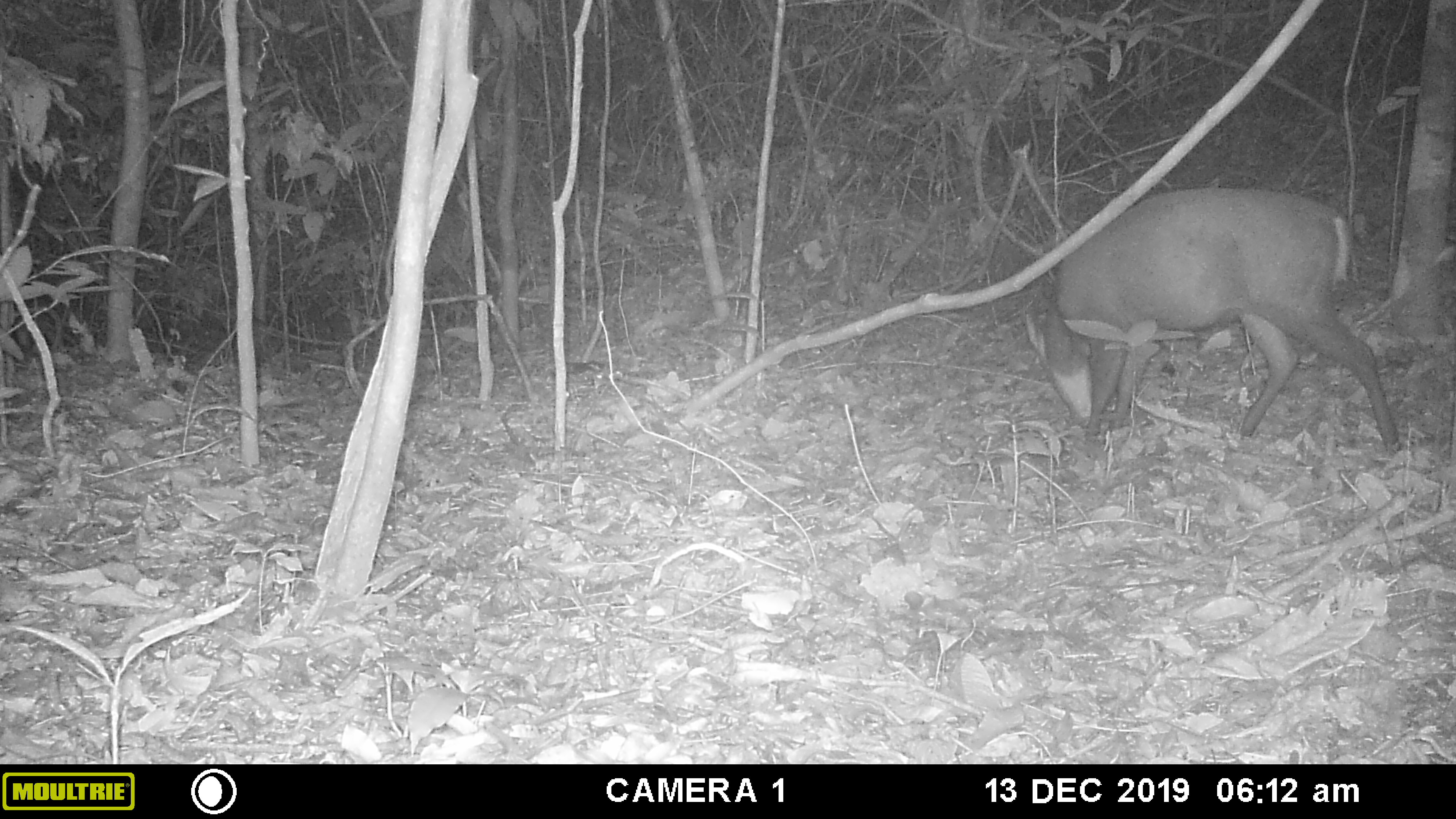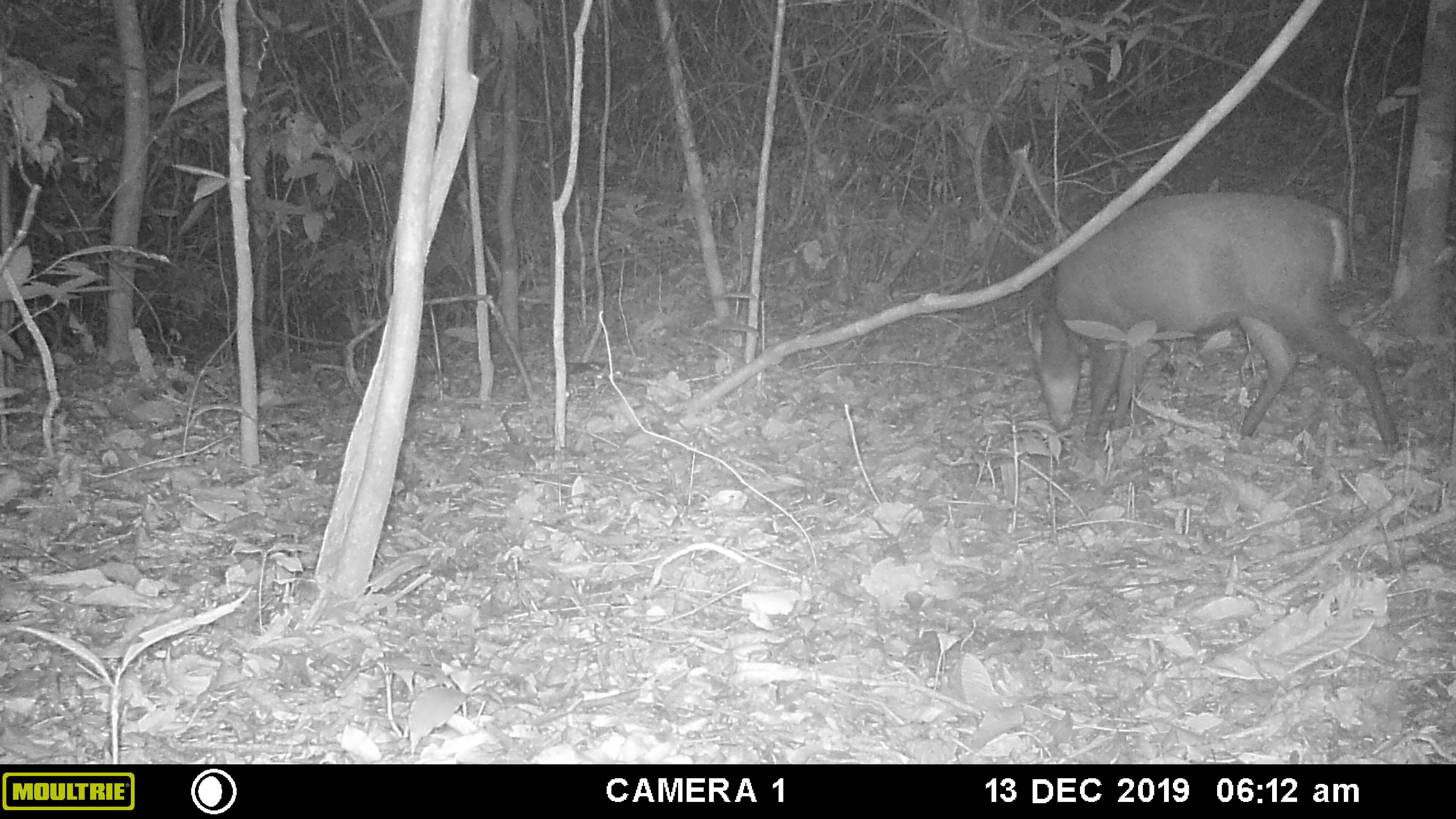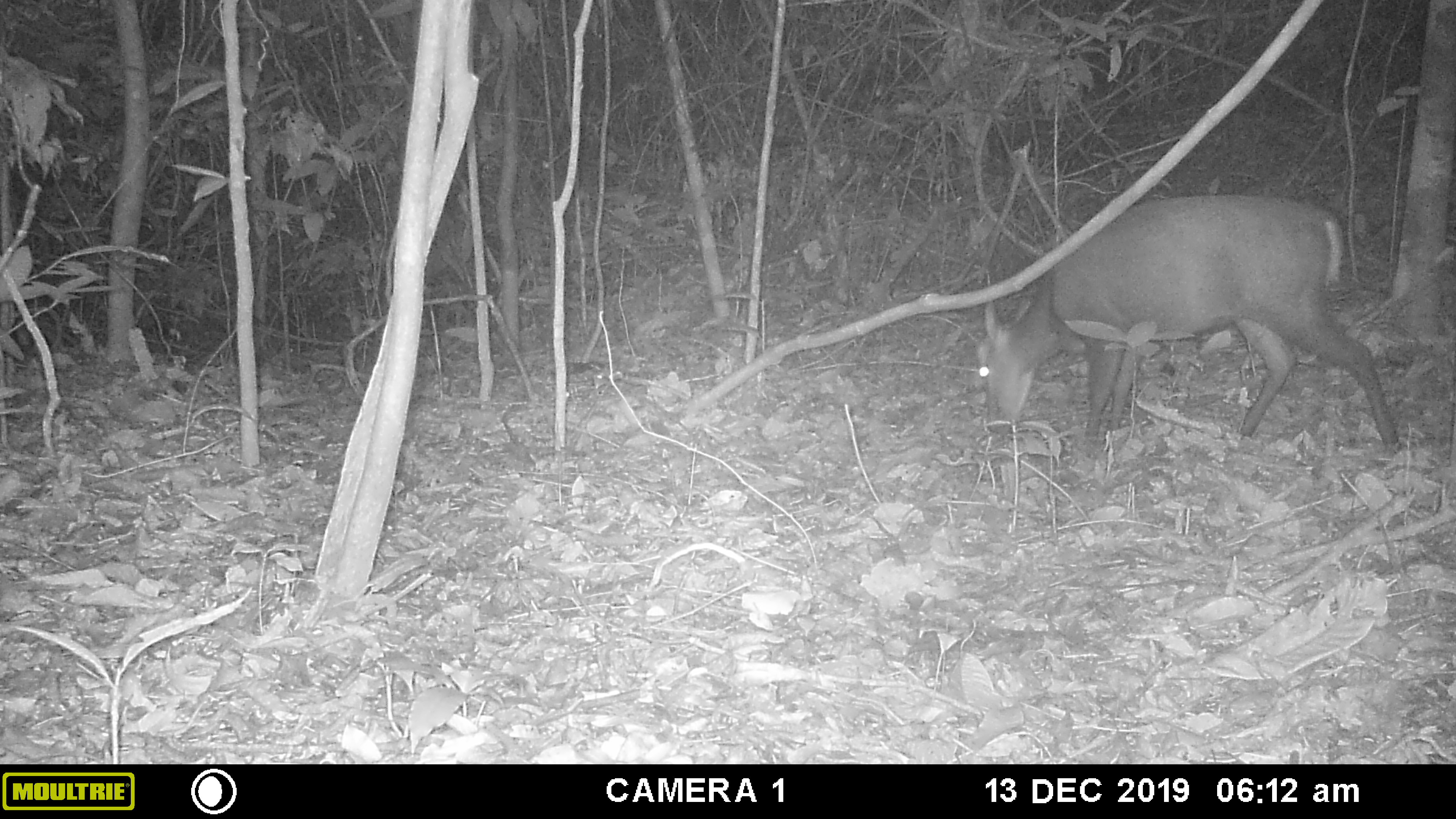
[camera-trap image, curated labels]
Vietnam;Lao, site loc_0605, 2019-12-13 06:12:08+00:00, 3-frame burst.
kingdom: Animalia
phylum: Chordata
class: Mammalia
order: Artiodactyla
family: Cervidae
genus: Muntiacus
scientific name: Muntiacus rooseveltorum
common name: roosevelt's muntjac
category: roosevelts muntjac group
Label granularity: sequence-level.